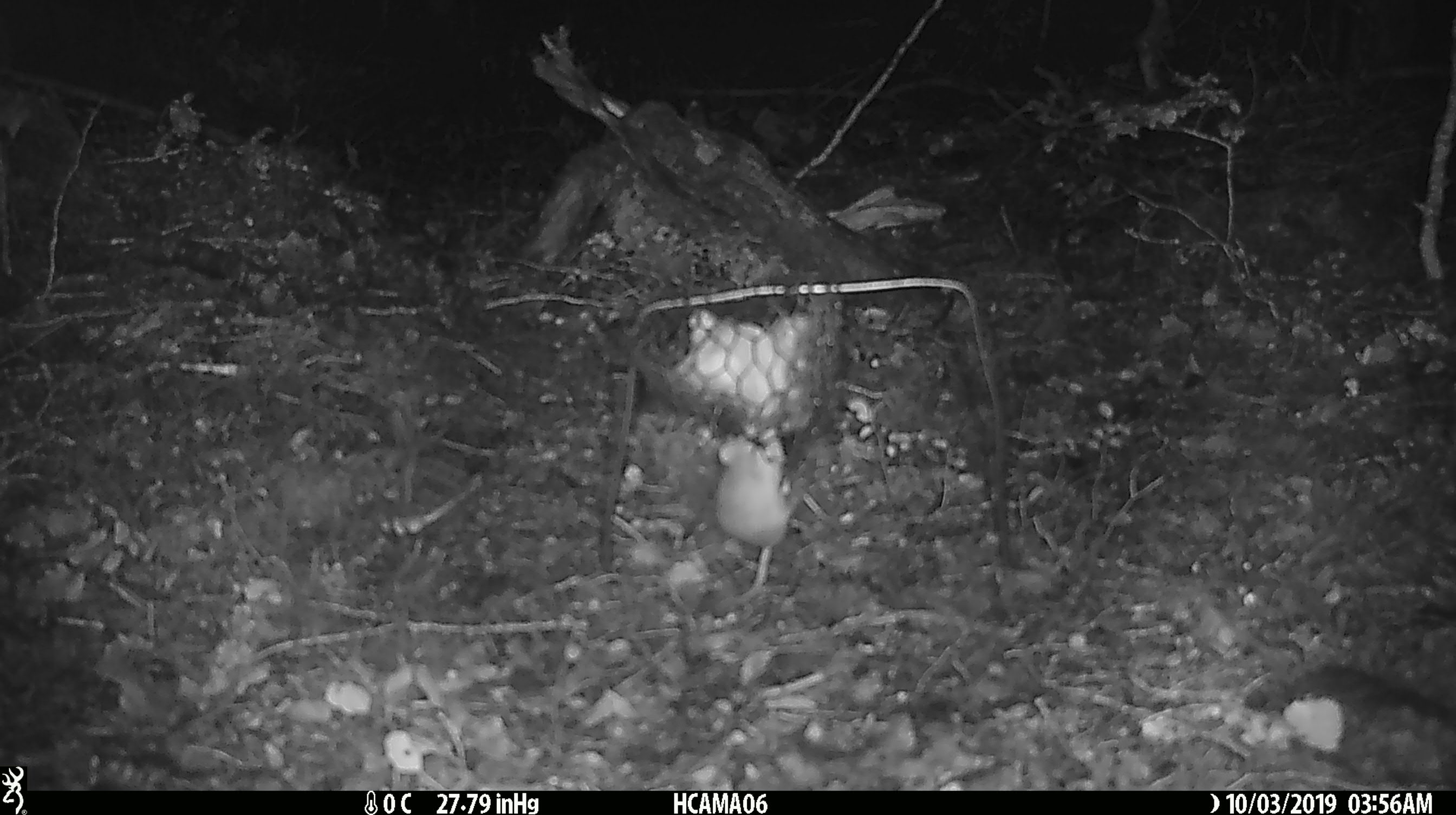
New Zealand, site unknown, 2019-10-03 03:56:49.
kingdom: Animalia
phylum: Chordata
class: Mammalia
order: Rodentia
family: Muridae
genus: Mus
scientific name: Mus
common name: mouse